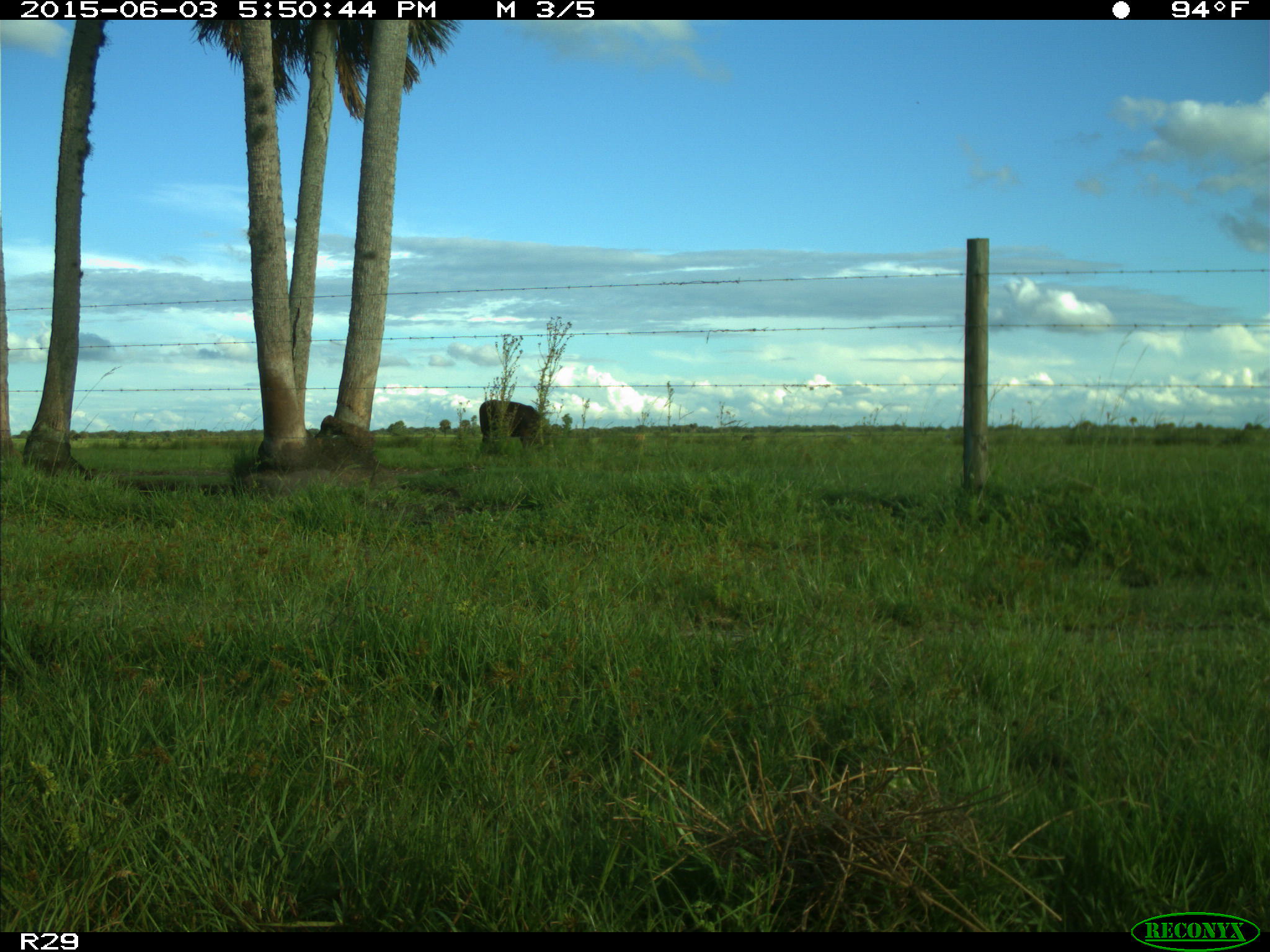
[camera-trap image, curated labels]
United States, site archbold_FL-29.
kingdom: Animalia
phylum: Chordata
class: Mammalia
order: Artiodactyla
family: Bovidae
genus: Bos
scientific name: Bos taurus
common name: domestic cow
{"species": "Bos taurus (domestic cow)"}